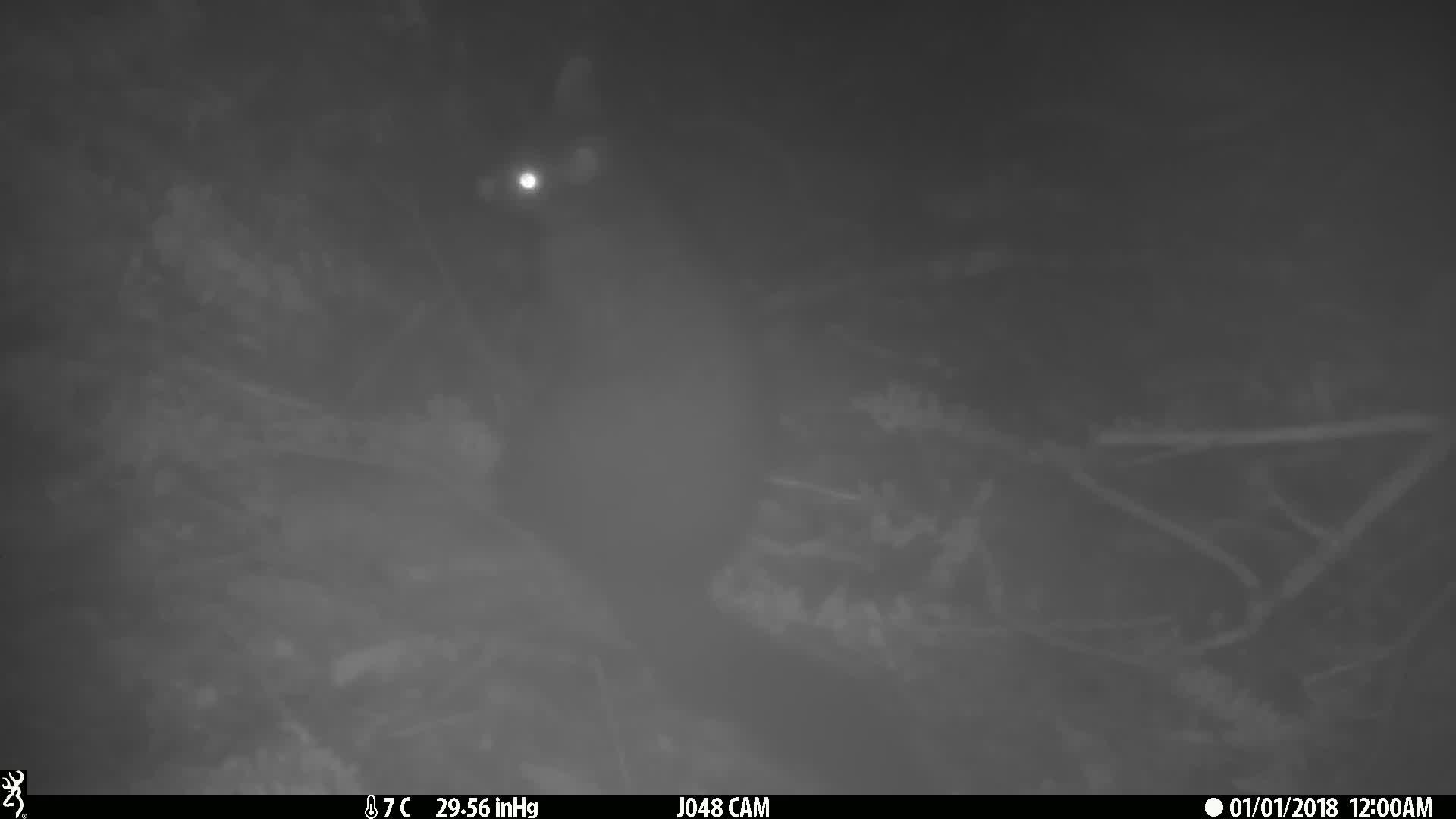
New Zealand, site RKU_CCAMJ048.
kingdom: Animalia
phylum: Chordata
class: Mammalia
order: Diprotodontia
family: Phalangeridae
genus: Trichosurus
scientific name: Trichosurus vulpecula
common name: common brushtail possum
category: possum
Possum (common brushtail possum) (Trichosurus vulpecula).